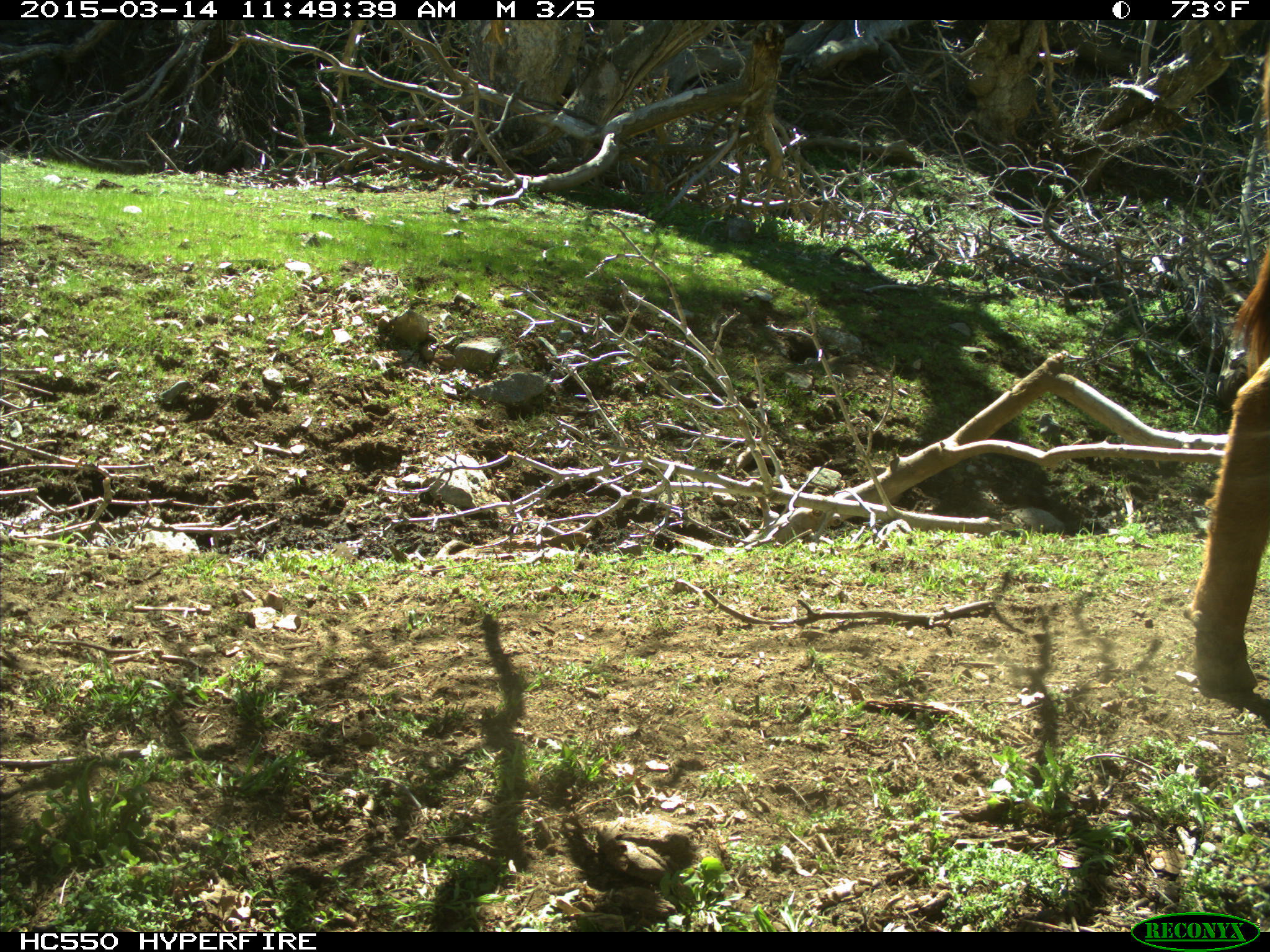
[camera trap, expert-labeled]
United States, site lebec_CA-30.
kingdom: Animalia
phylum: Chordata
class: Mammalia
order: Artiodactyla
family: Bovidae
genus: Bos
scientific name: Bos taurus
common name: domestic cow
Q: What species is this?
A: Bos taurus (domestic cow).